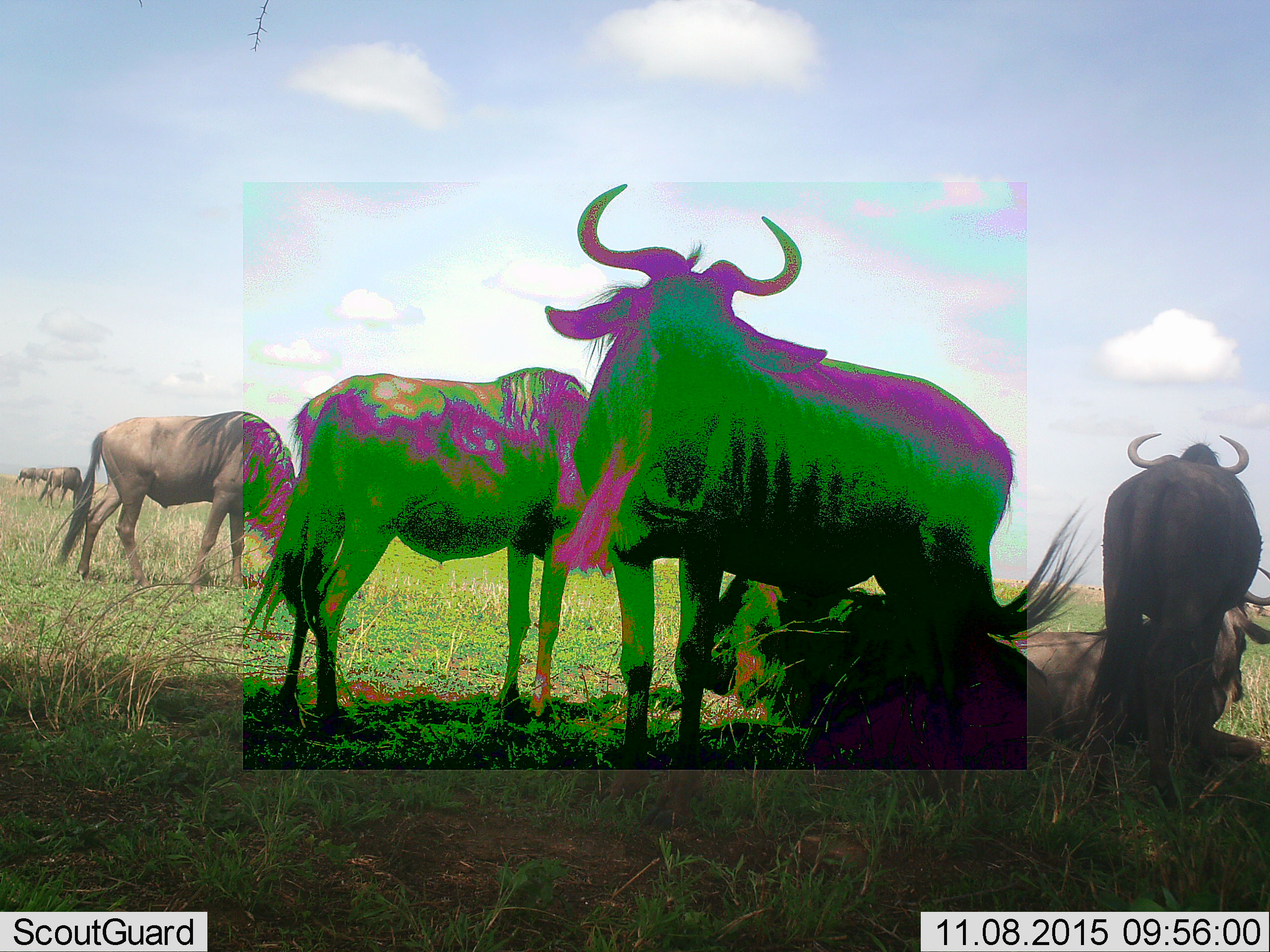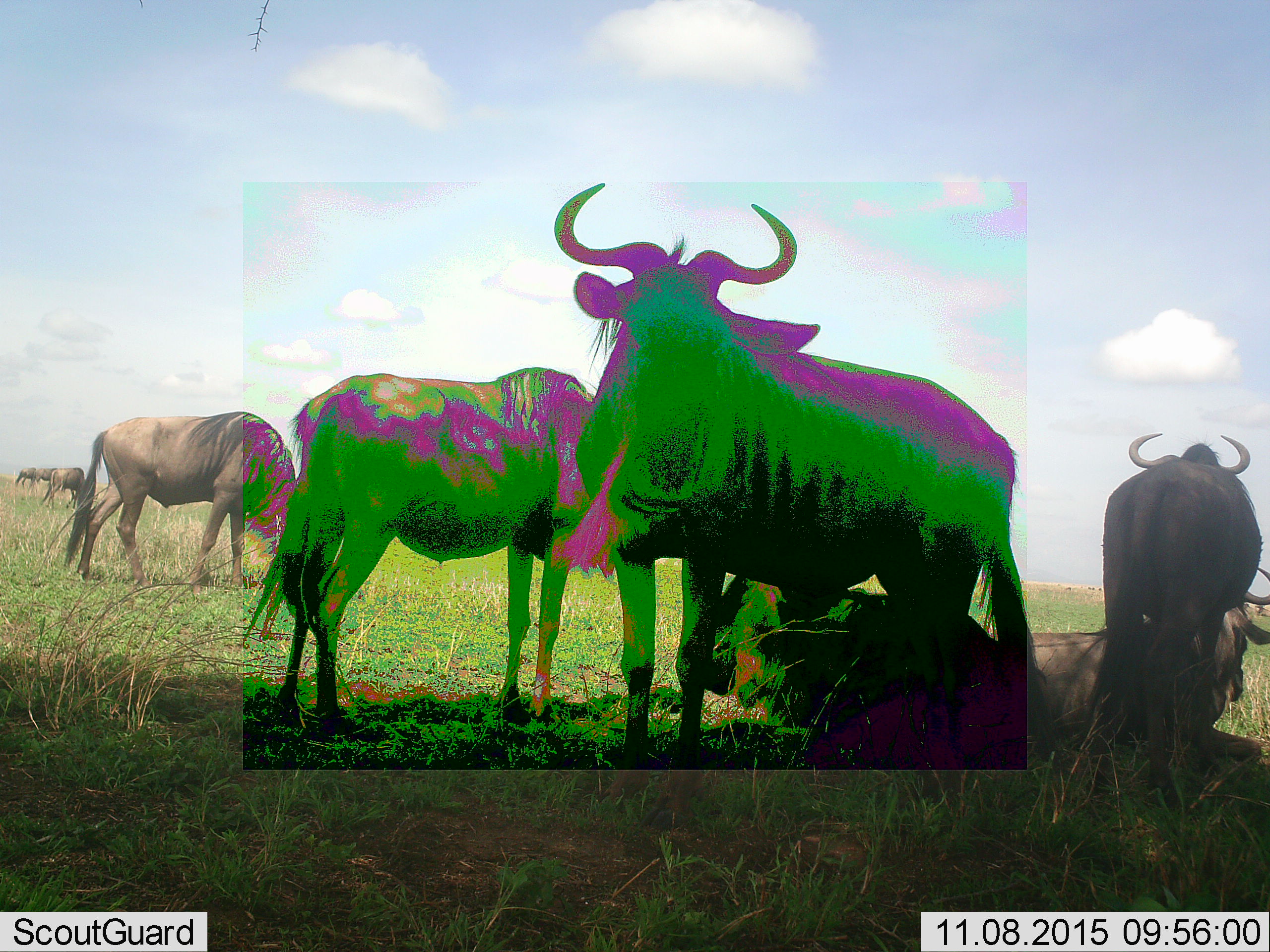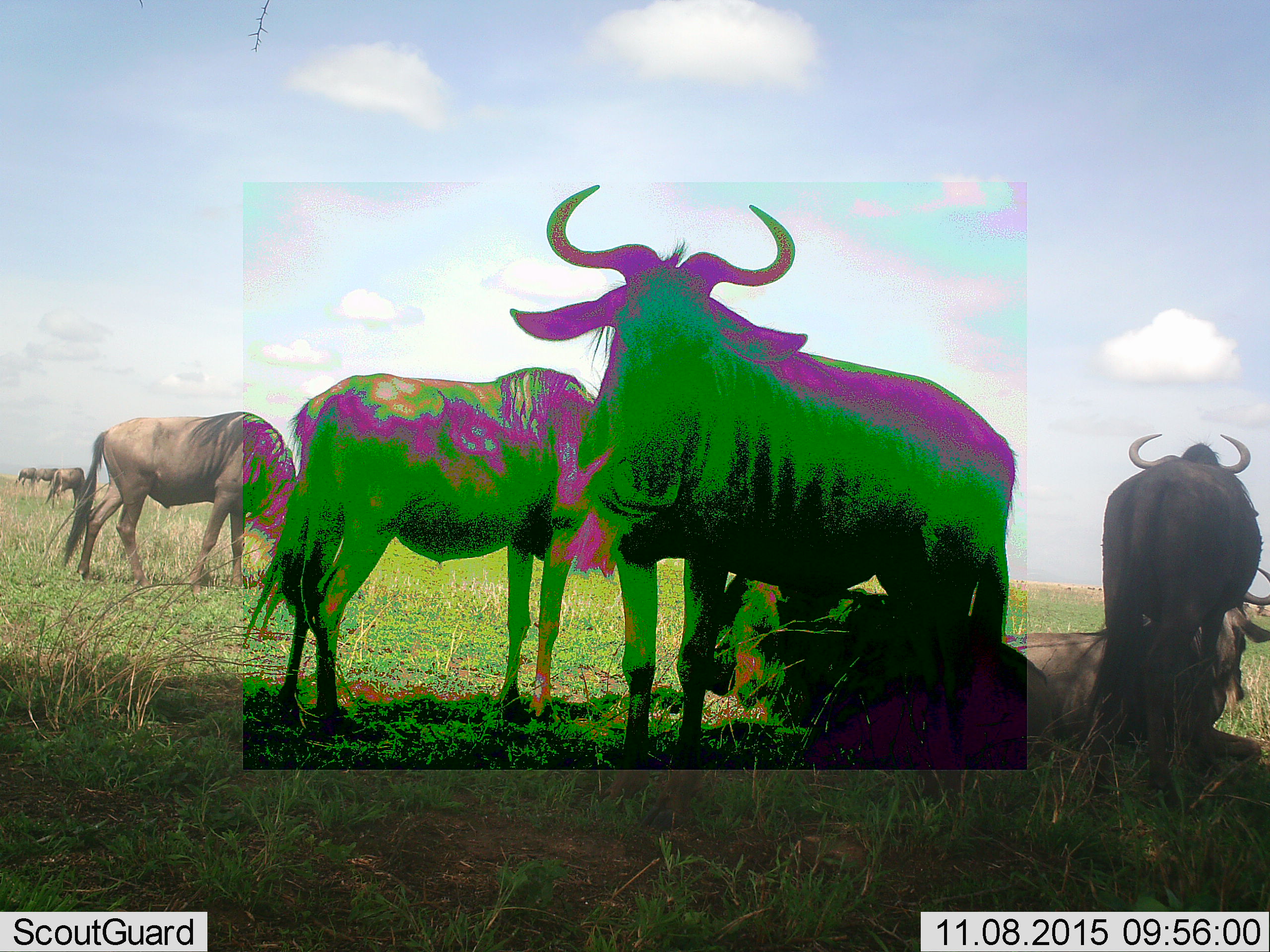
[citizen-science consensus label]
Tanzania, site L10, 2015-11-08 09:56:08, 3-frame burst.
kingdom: Animalia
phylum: Chordata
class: Mammalia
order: Artiodactyla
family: Bovidae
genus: Connochaetes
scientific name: Connochaetes taurinus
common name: blue wildebeest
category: wildebeest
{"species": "wildebeest (blue wildebeest) (Connochaetes taurinus)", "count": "8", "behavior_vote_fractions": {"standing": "89%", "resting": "89%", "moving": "0%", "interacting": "0%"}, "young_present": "0%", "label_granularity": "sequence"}